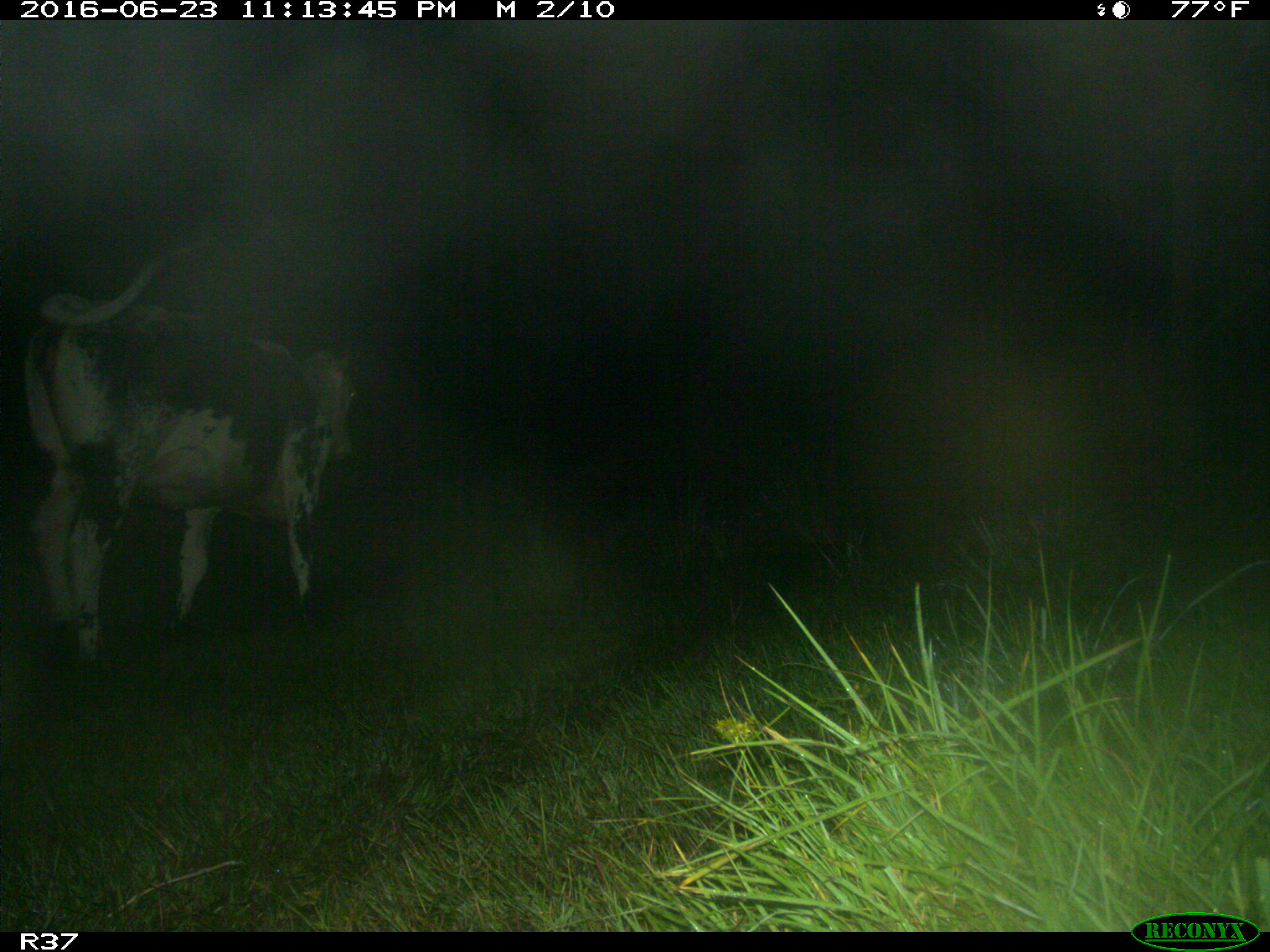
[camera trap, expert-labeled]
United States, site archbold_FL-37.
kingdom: Animalia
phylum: Chordata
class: Mammalia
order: Artiodactyla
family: Bovidae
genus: Bos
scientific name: Bos taurus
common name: domestic cow